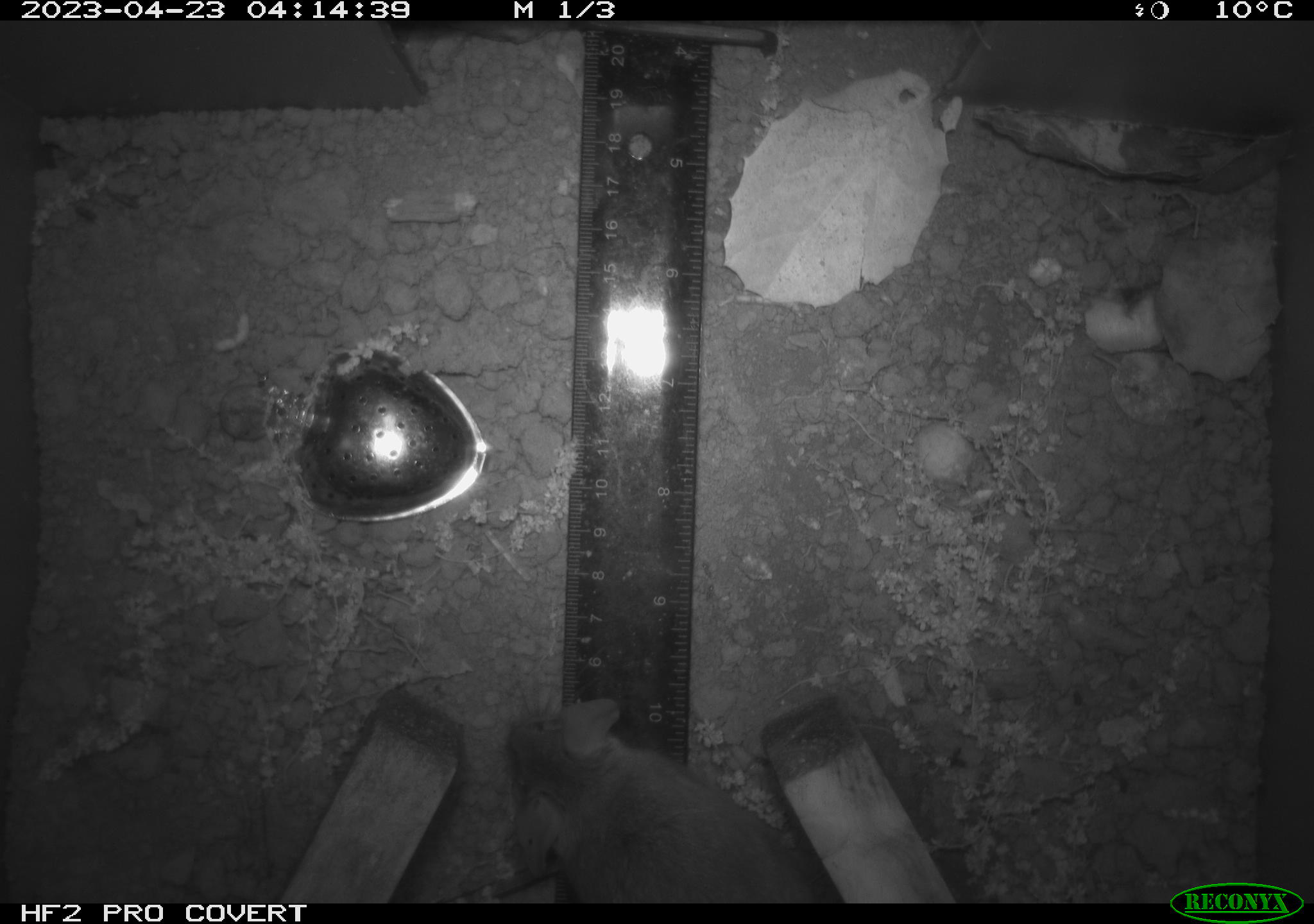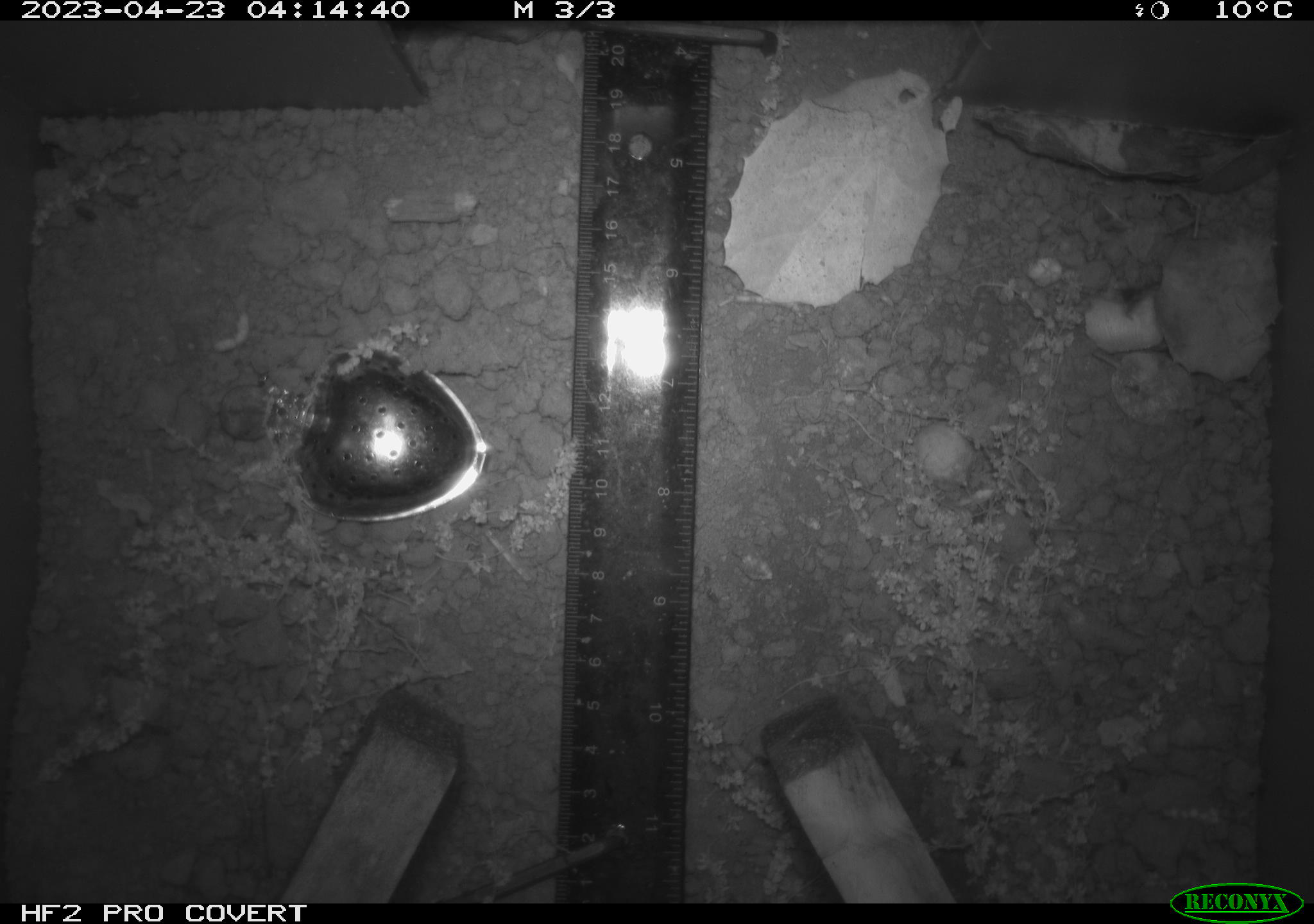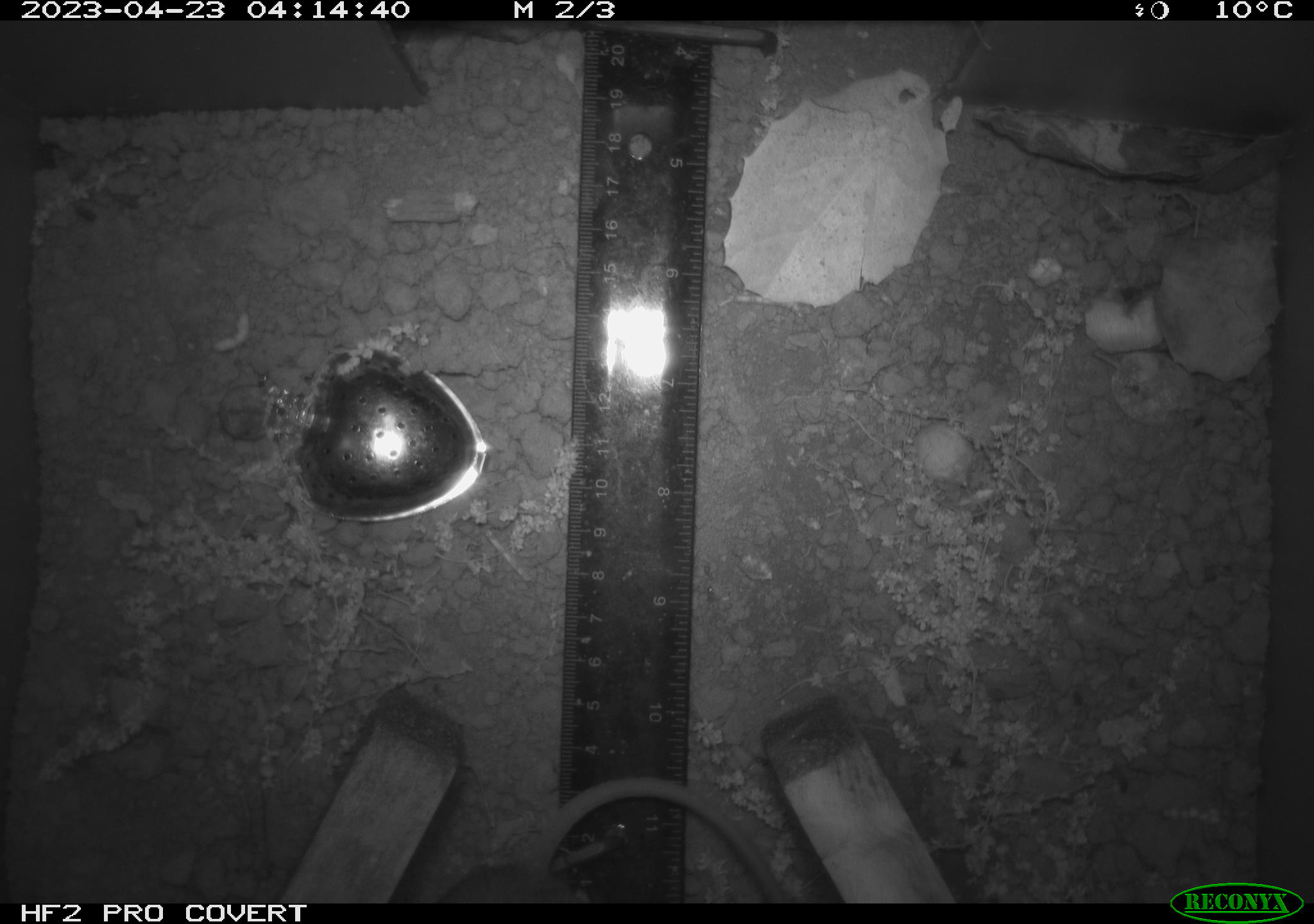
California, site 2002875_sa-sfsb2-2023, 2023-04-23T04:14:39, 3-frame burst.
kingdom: Animalia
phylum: Chordata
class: Mammalia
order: Rodentia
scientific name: Rodentia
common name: mouse species